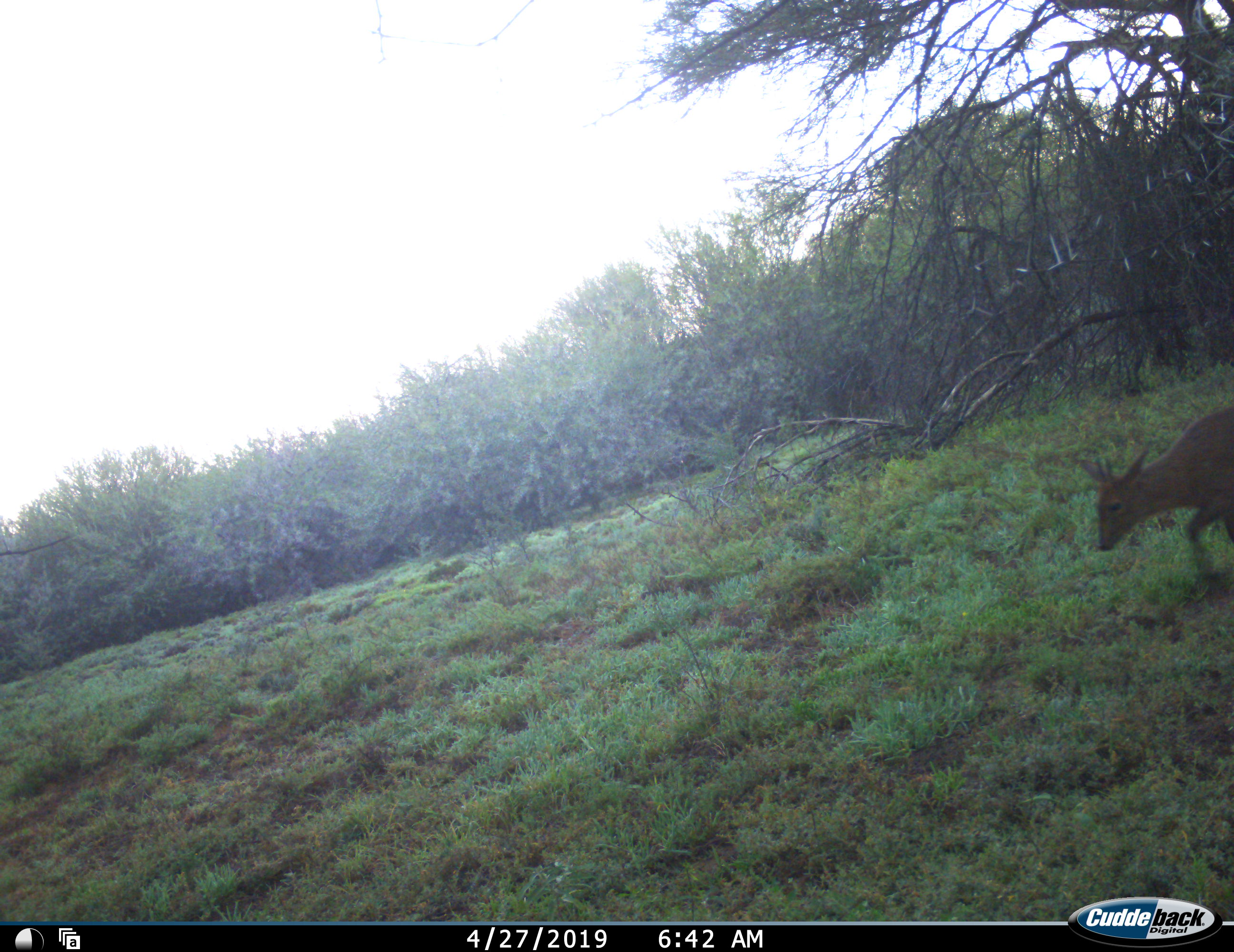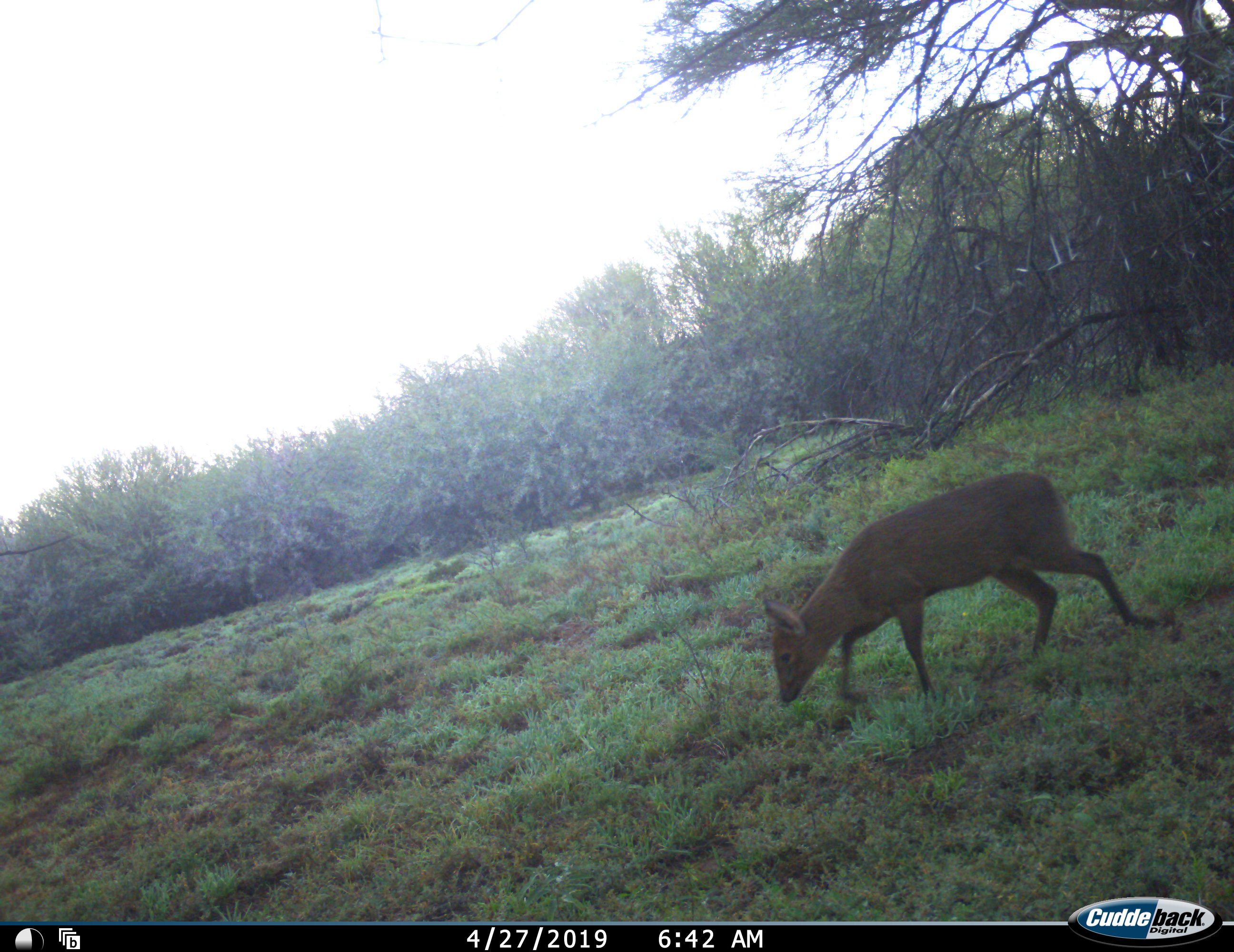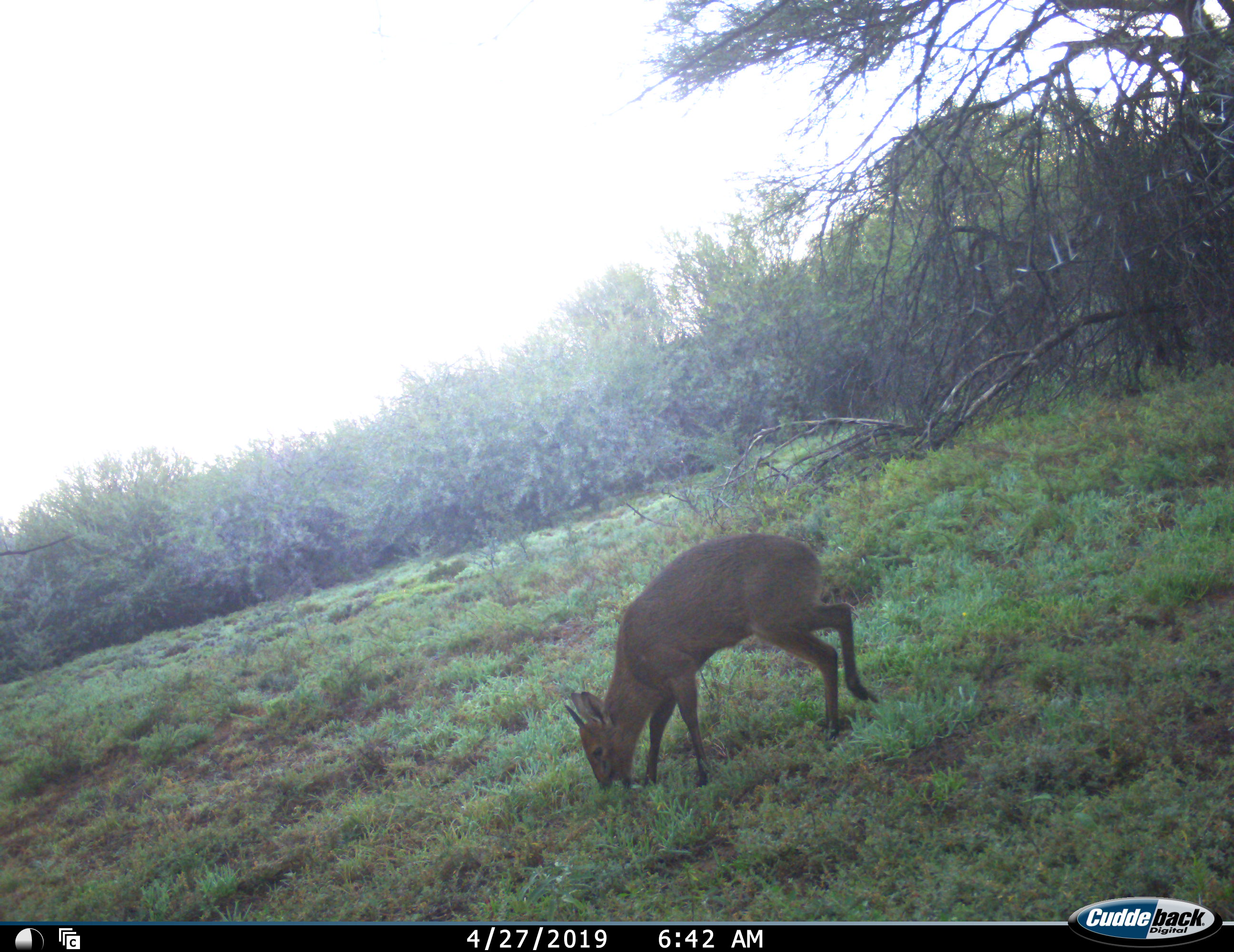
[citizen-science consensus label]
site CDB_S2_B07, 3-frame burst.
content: unidentified animal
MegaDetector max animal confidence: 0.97